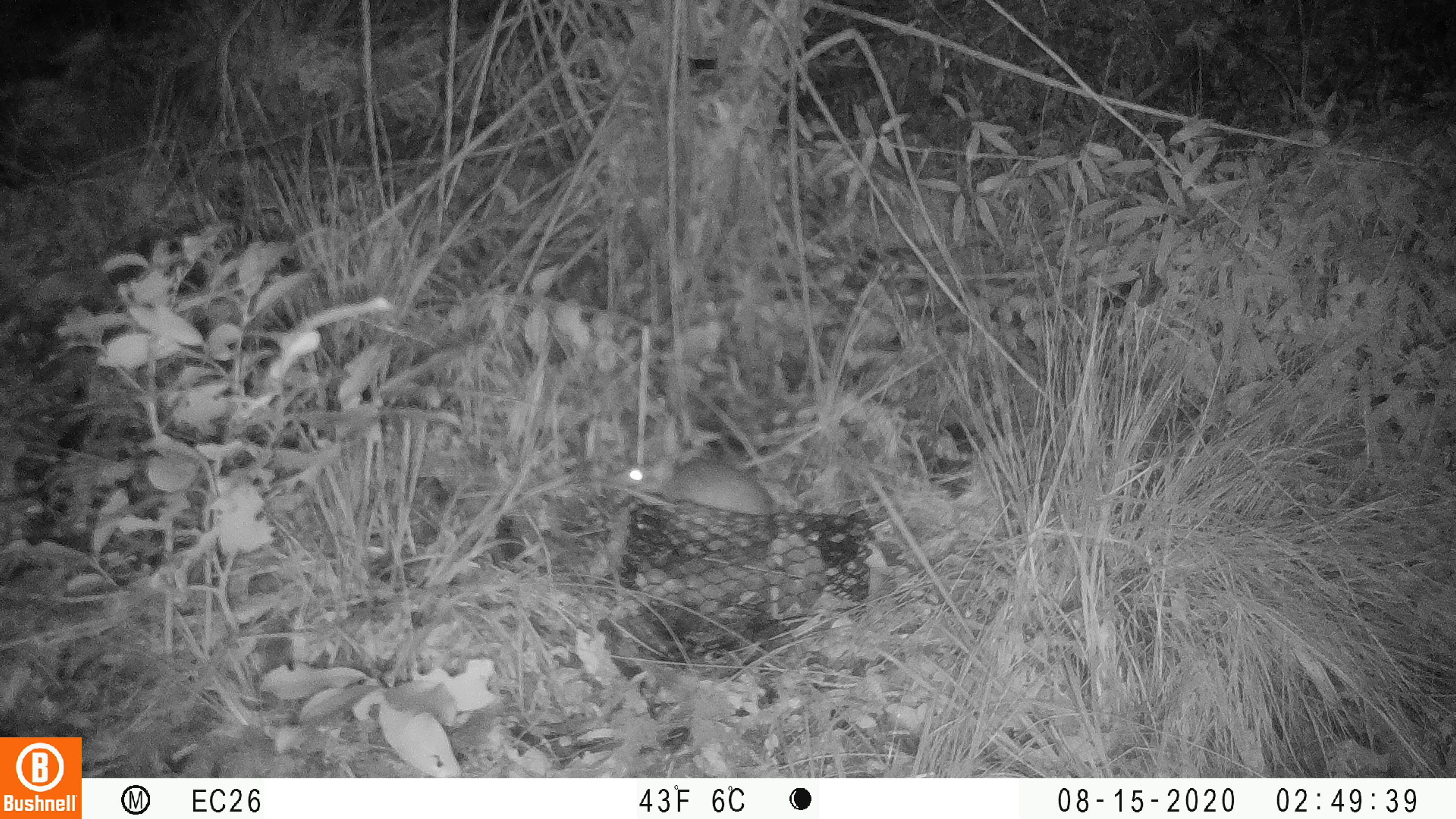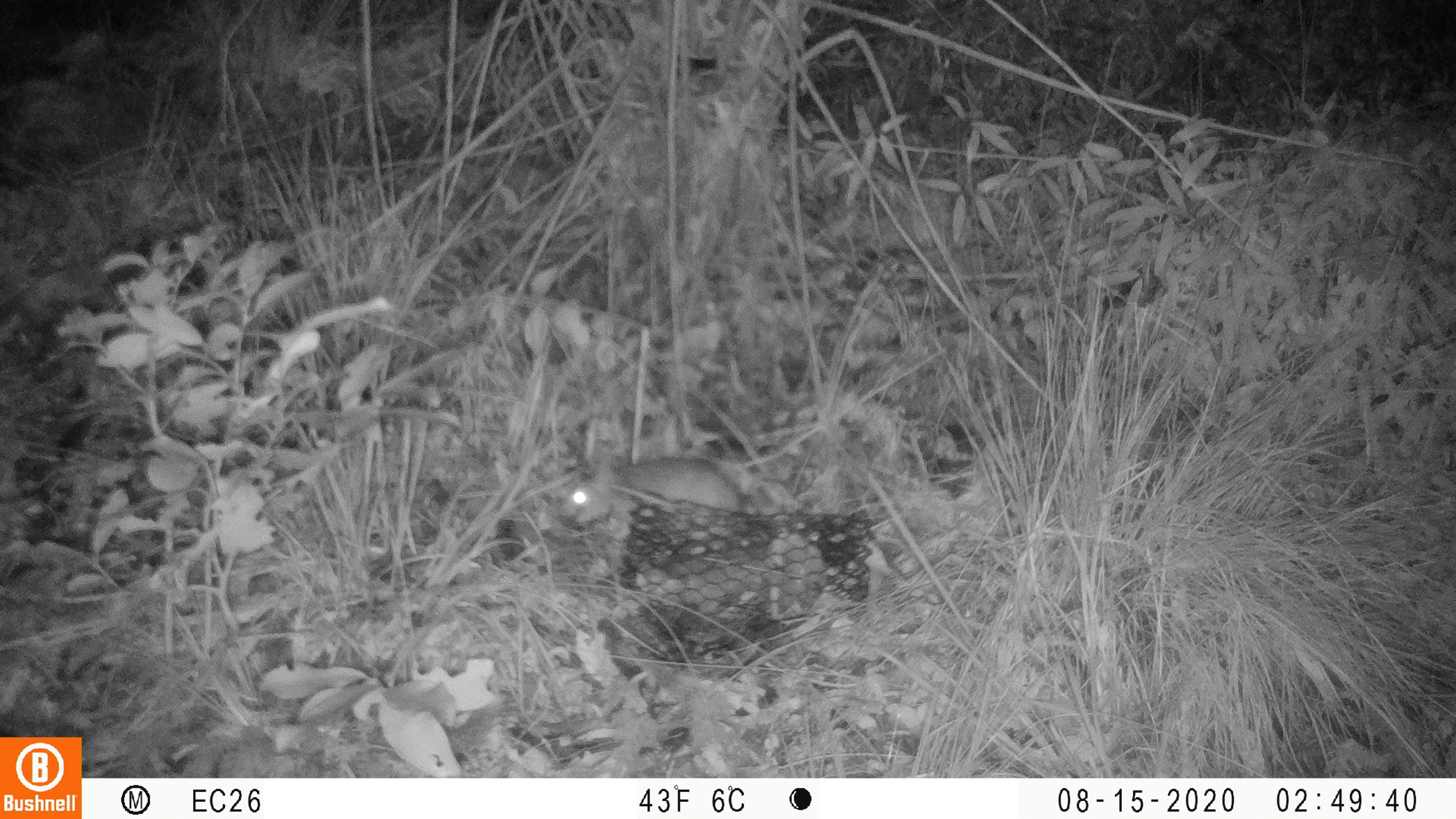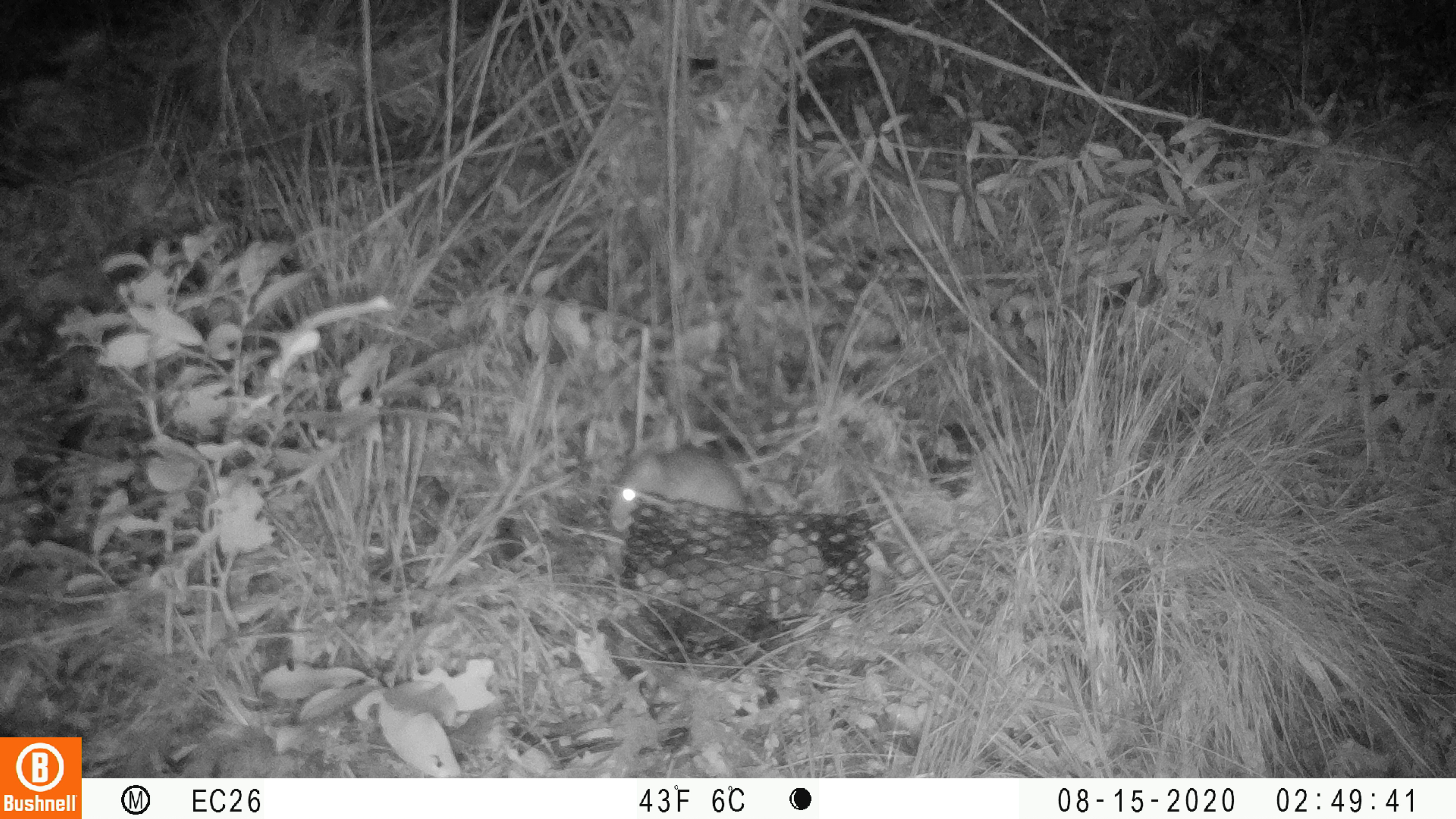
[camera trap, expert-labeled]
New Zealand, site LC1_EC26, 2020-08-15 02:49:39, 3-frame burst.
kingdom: Animalia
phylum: Chordata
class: Mammalia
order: Rodentia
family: Muridae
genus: Rattus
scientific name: Rattus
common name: rat